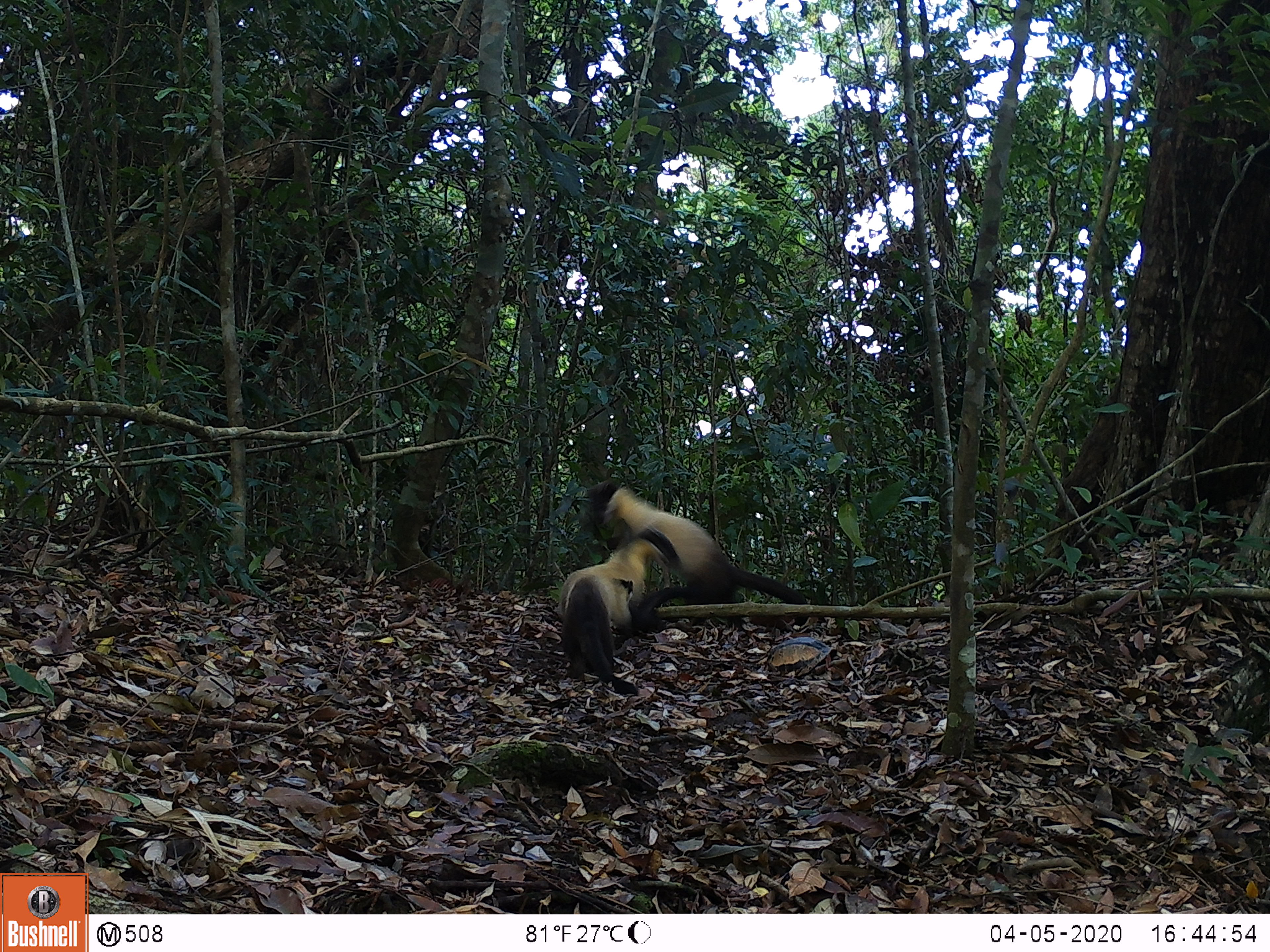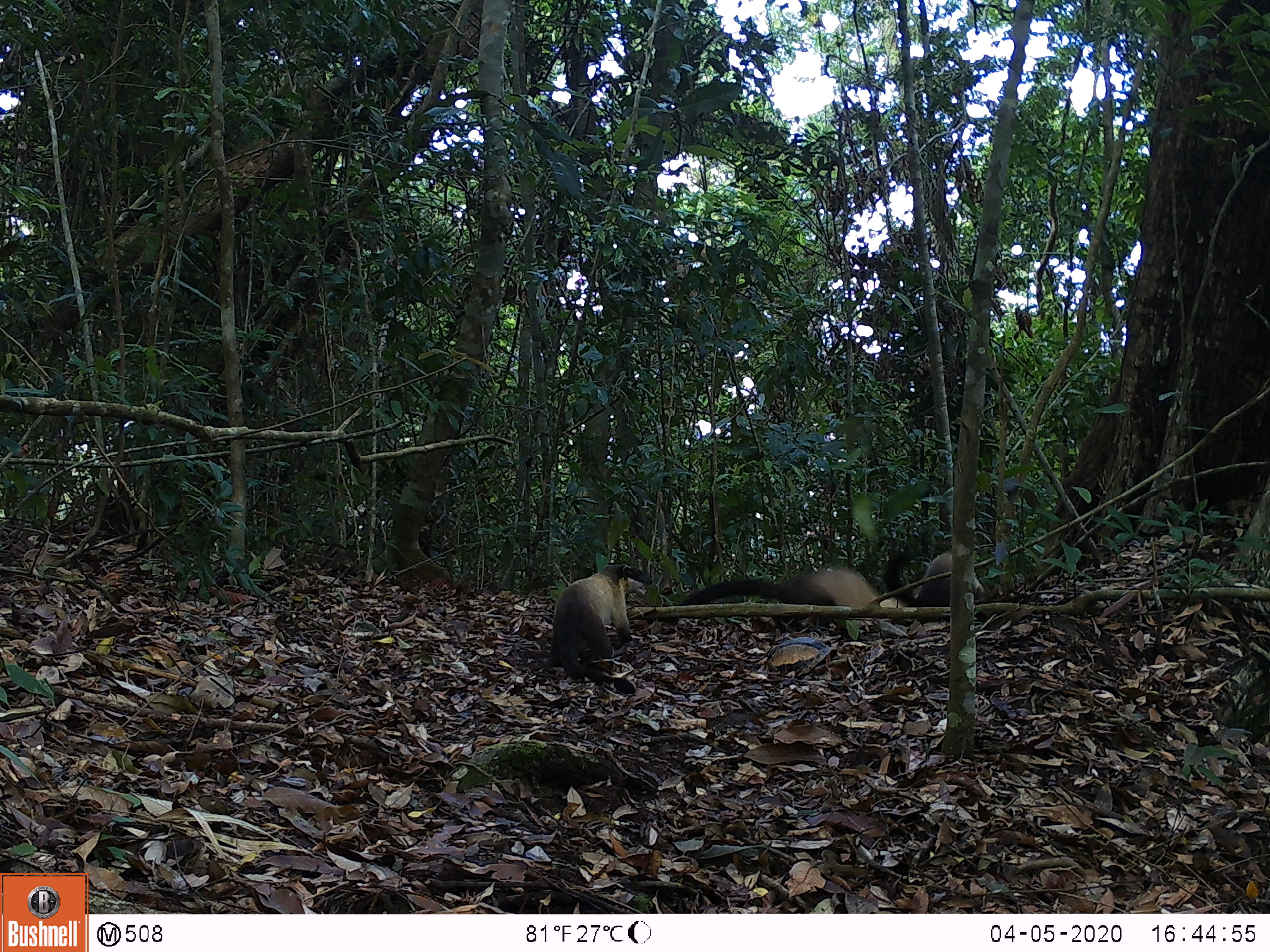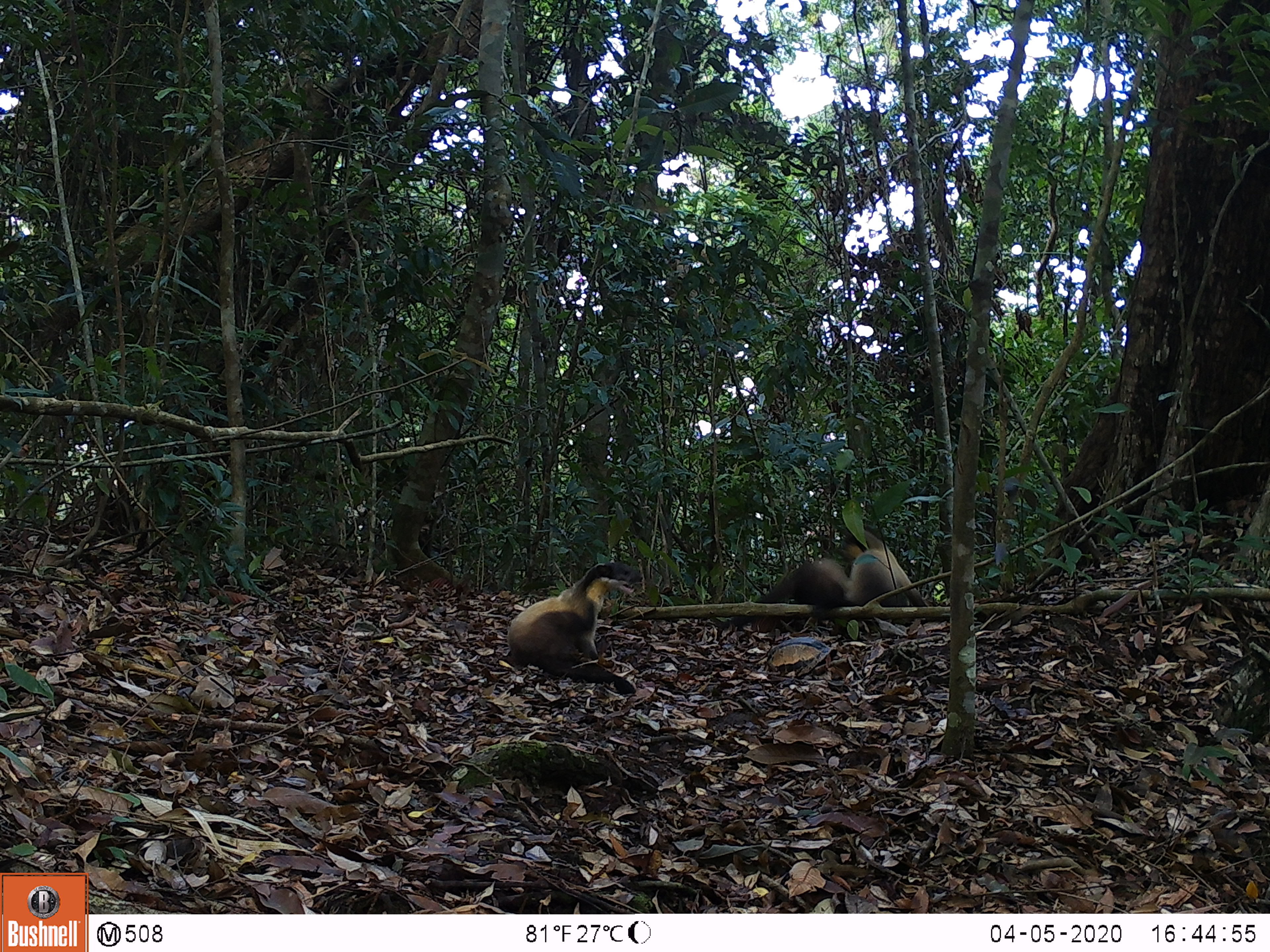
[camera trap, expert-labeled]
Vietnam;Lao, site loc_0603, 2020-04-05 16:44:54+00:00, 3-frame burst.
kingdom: Animalia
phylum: Chordata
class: Mammalia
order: Carnivora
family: Mustelidae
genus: Martes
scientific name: Martes flavigula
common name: yellow-throated marten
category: yellow throated marten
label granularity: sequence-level